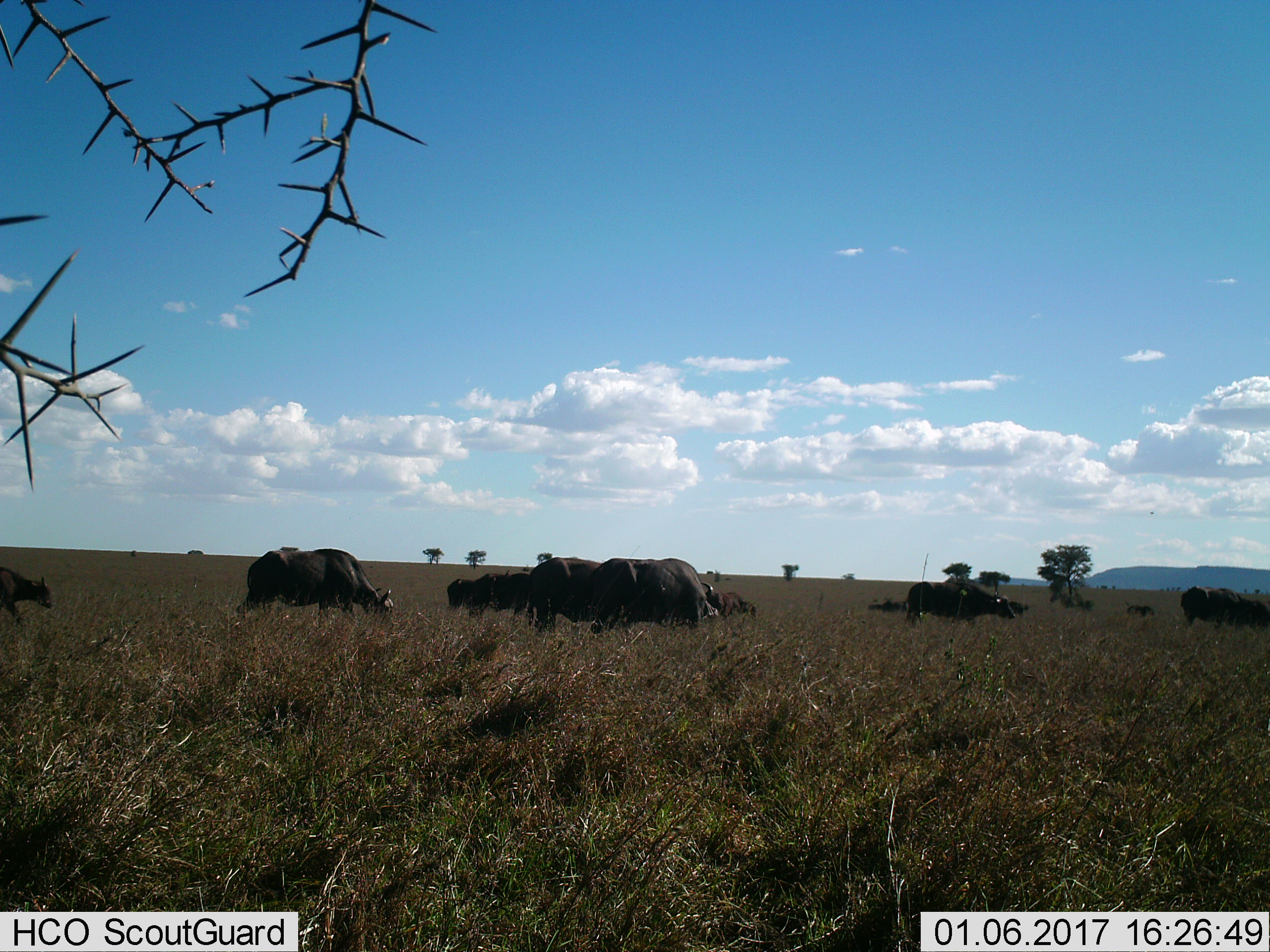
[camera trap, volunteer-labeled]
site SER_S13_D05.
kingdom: Animalia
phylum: Chordata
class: Mammalia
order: Artiodactyla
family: Bovidae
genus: Syncerus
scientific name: Syncerus caffer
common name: african buffalo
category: buffalo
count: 11-50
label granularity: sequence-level